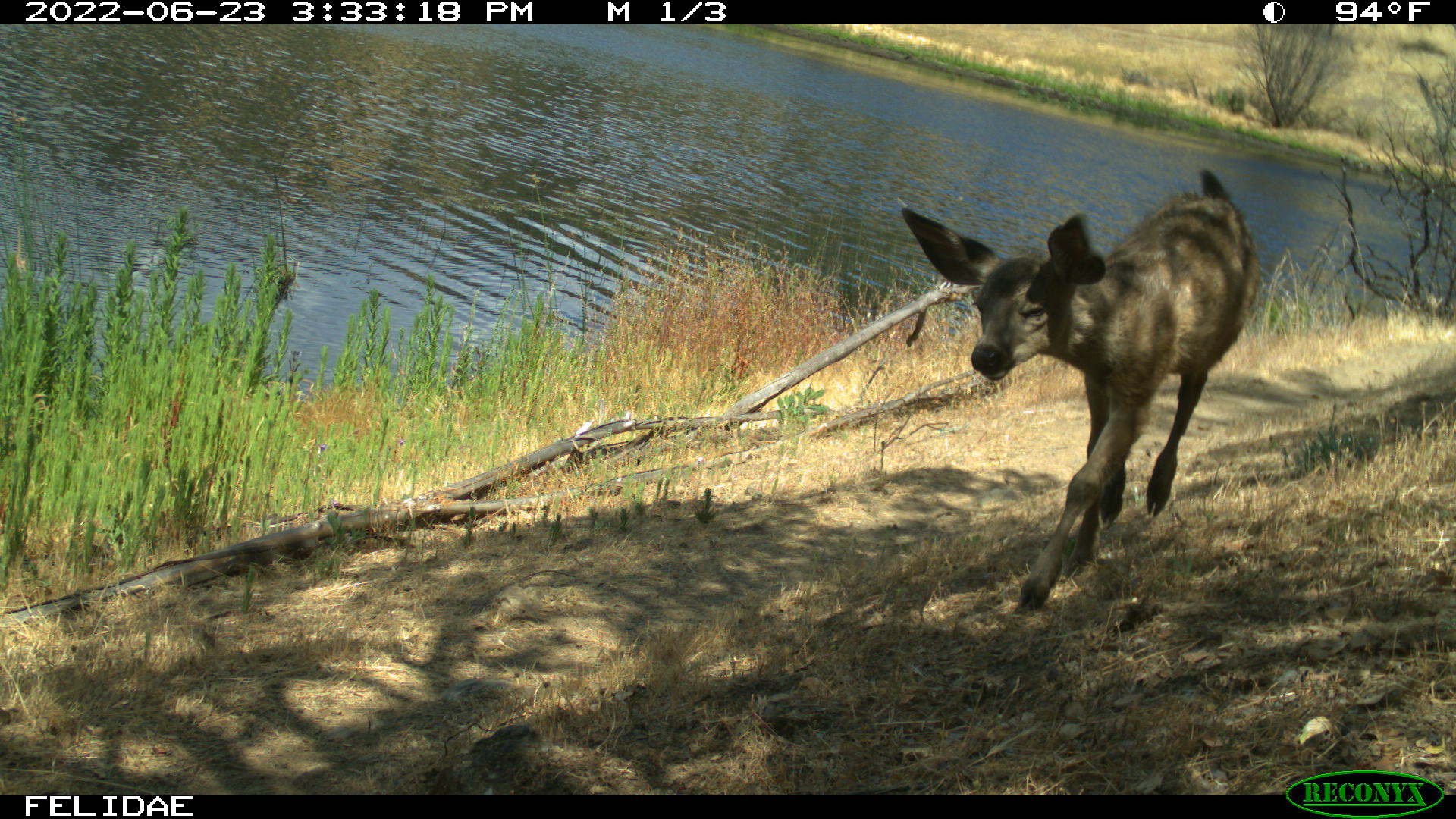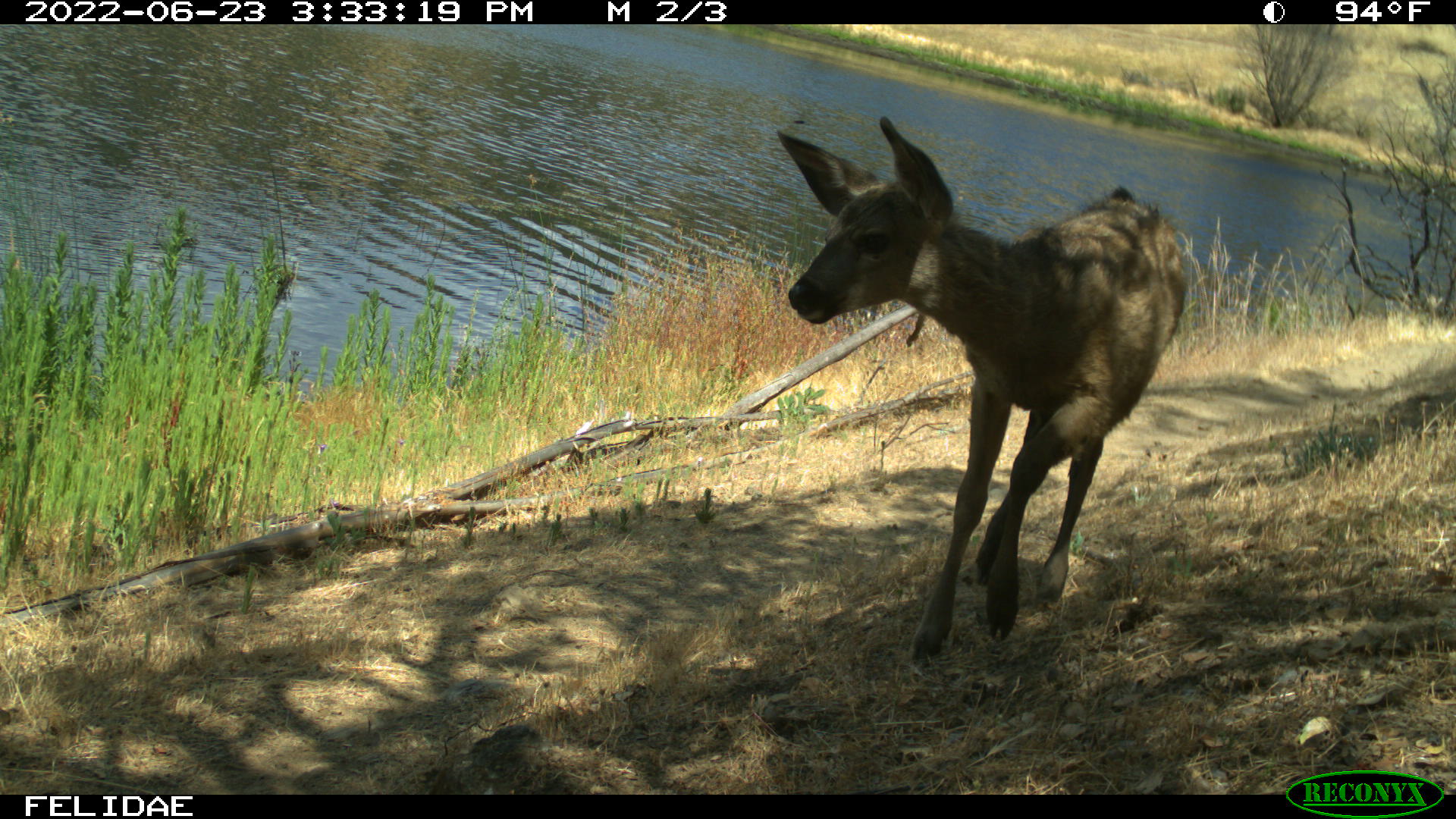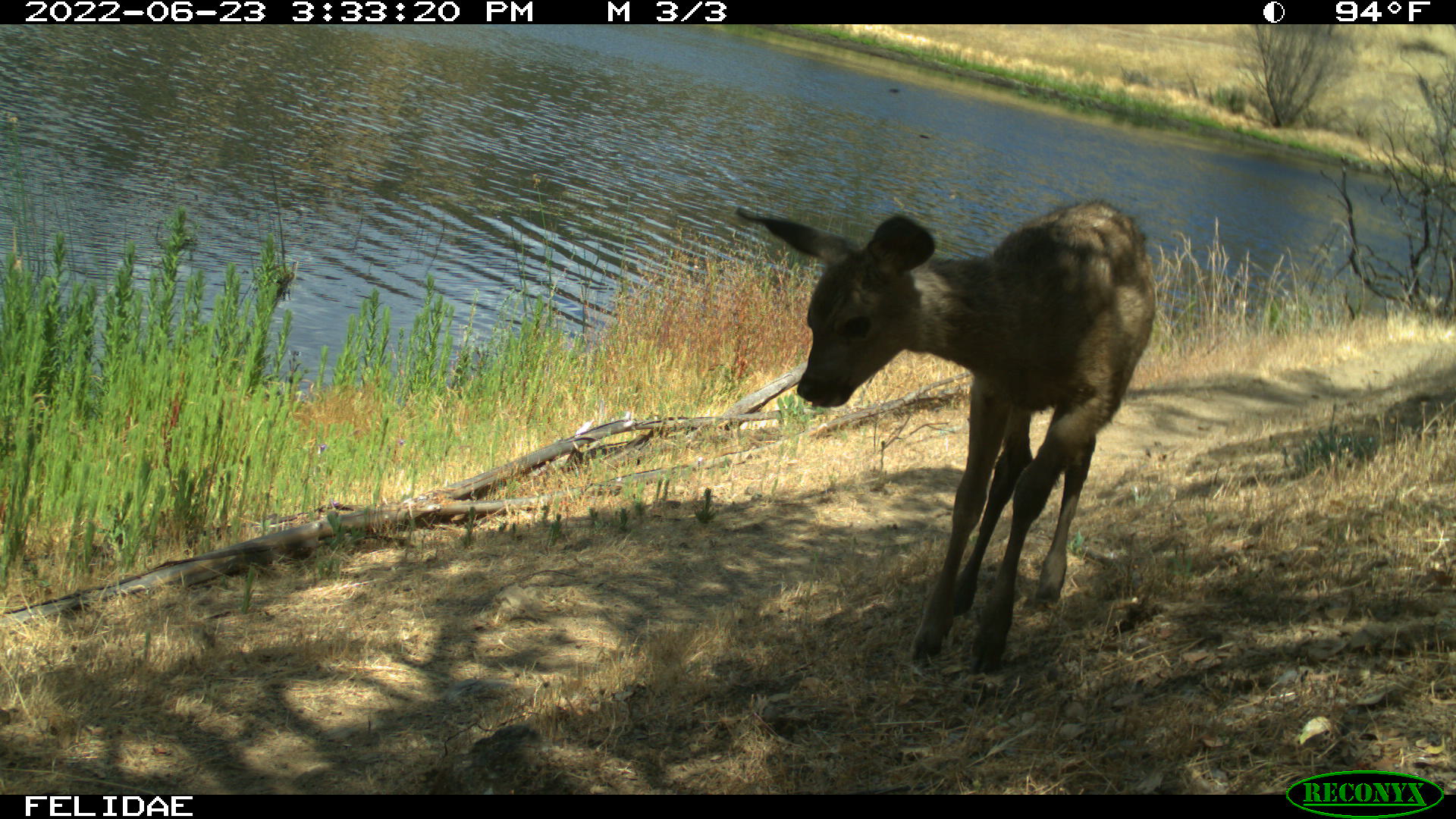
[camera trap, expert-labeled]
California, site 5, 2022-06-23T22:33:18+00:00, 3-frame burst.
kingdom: Animalia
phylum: Chordata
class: Mammalia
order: Artiodactyla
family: Cervidae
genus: Odocoileus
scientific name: Odocoileus hemionus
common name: mule deer